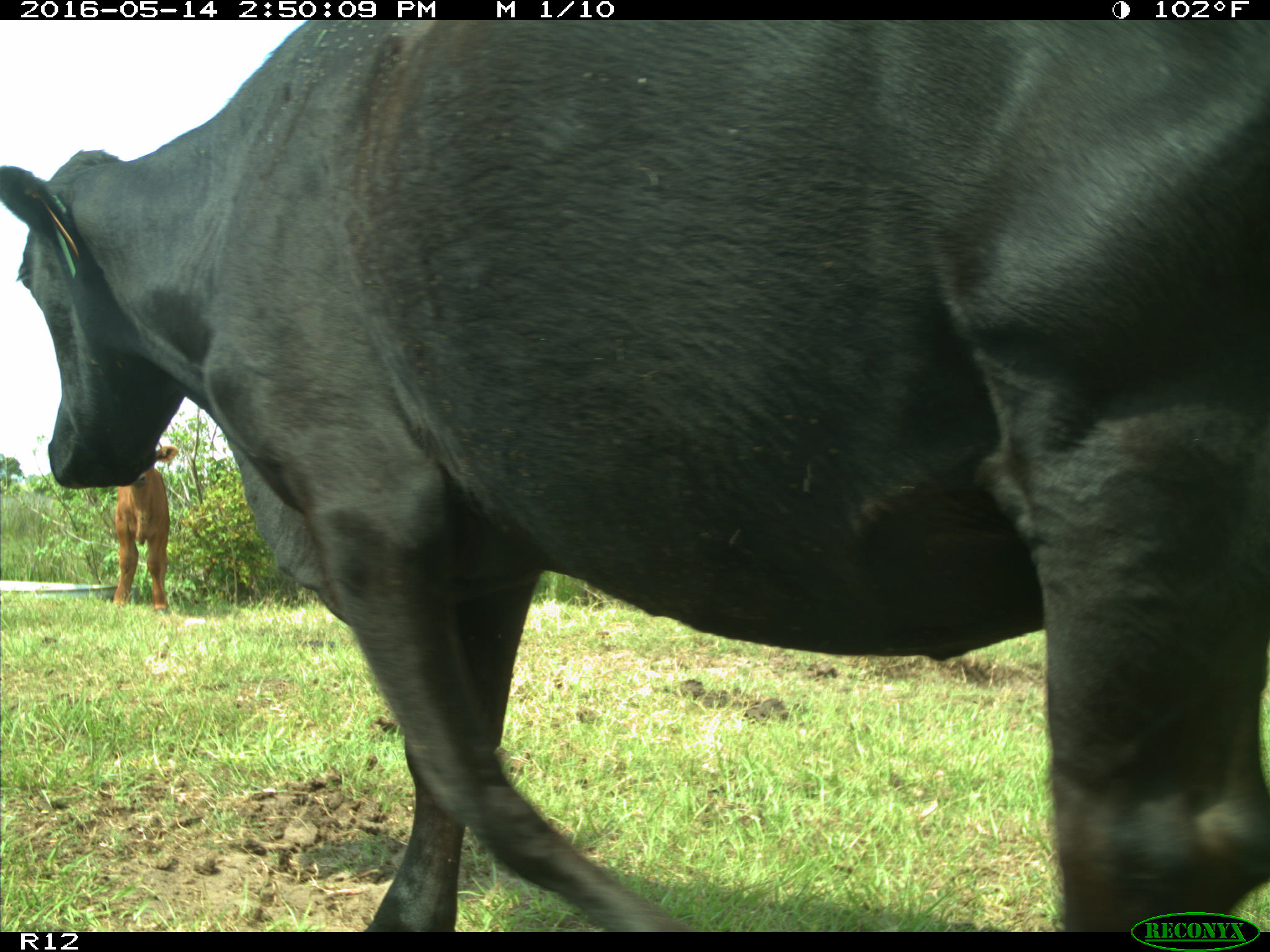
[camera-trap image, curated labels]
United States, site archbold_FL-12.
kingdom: Animalia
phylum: Chordata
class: Mammalia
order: Artiodactyla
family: Bovidae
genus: Bos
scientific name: Bos taurus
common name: domestic cow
Bos taurus (domestic cow).